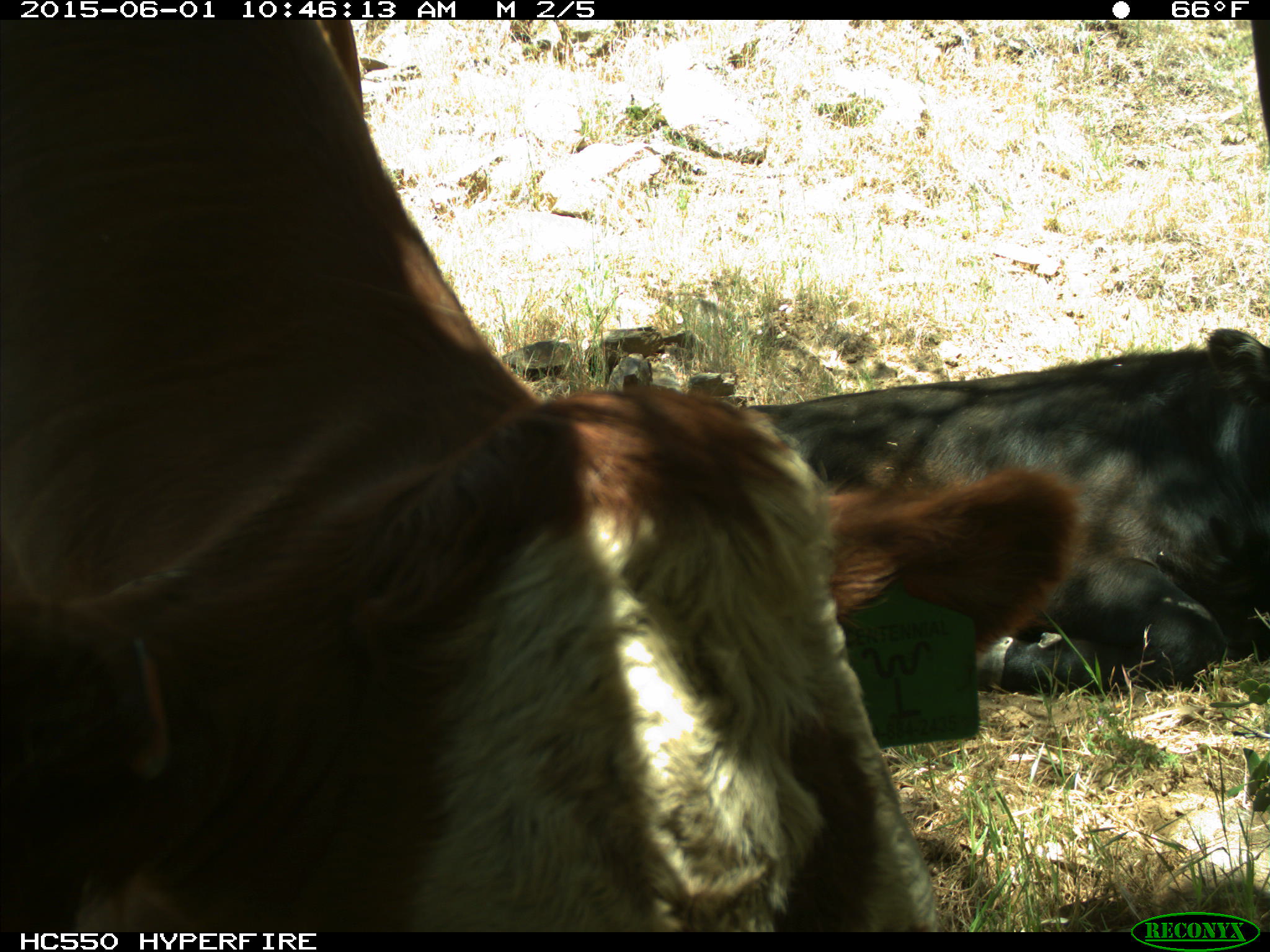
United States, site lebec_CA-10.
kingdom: Animalia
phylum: Chordata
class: Mammalia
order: Artiodactyla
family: Bovidae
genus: Bos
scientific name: Bos taurus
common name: domestic cow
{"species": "Bos taurus (domestic cow)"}